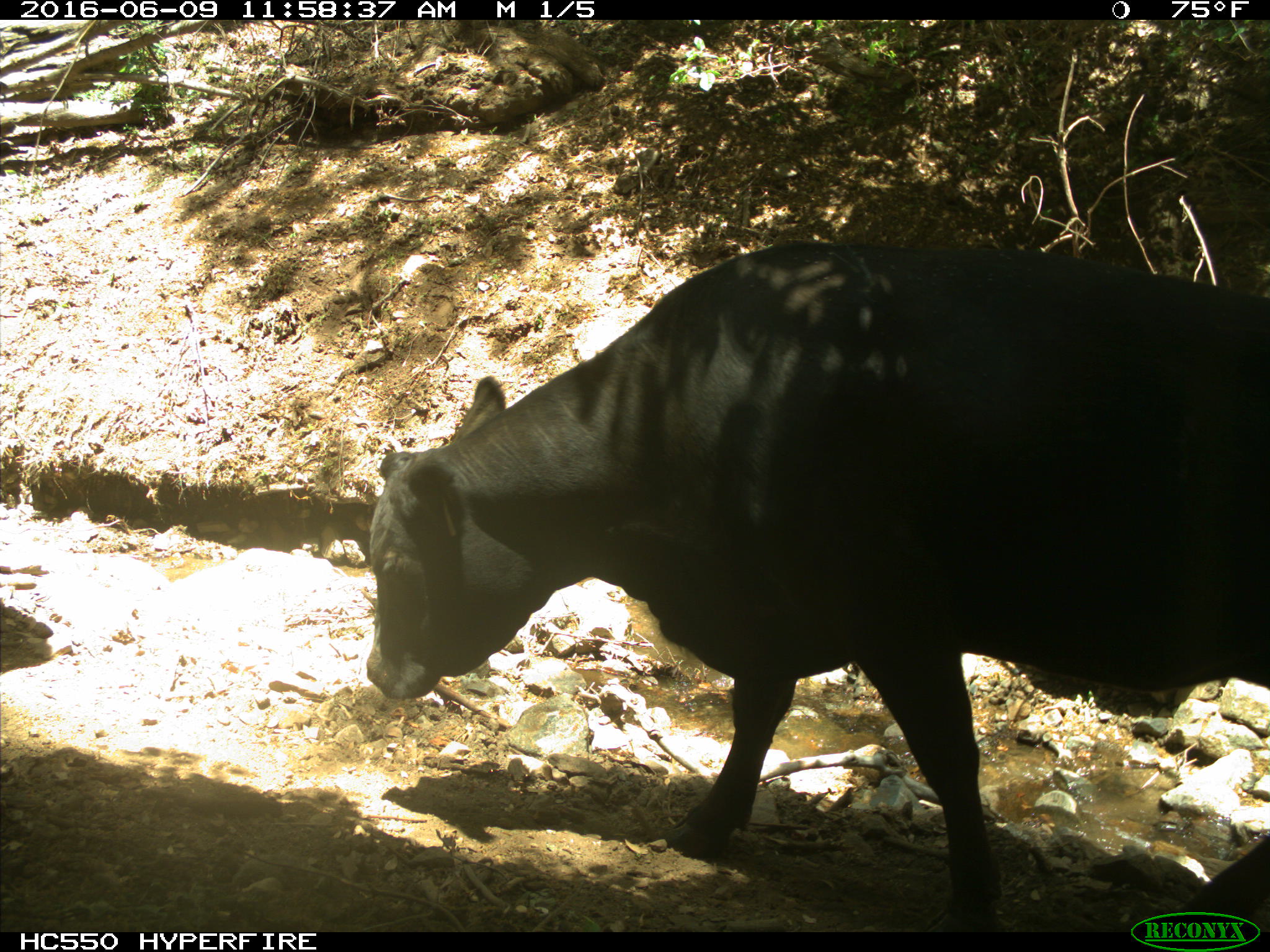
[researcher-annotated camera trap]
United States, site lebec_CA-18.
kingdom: Animalia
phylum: Chordata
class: Mammalia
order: Artiodactyla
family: Bovidae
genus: Bos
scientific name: Bos taurus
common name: domestic cow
Bos taurus (domestic cow).